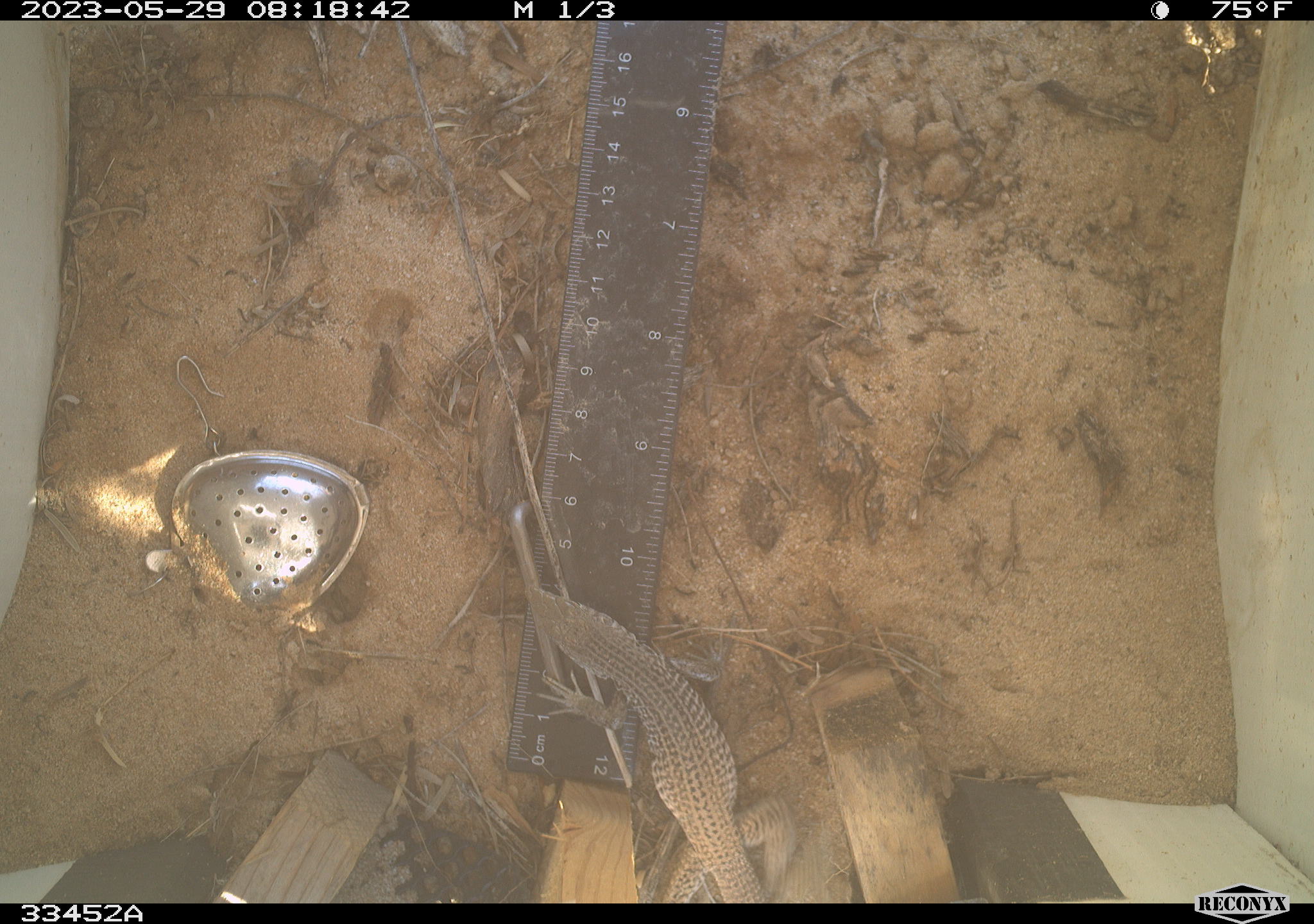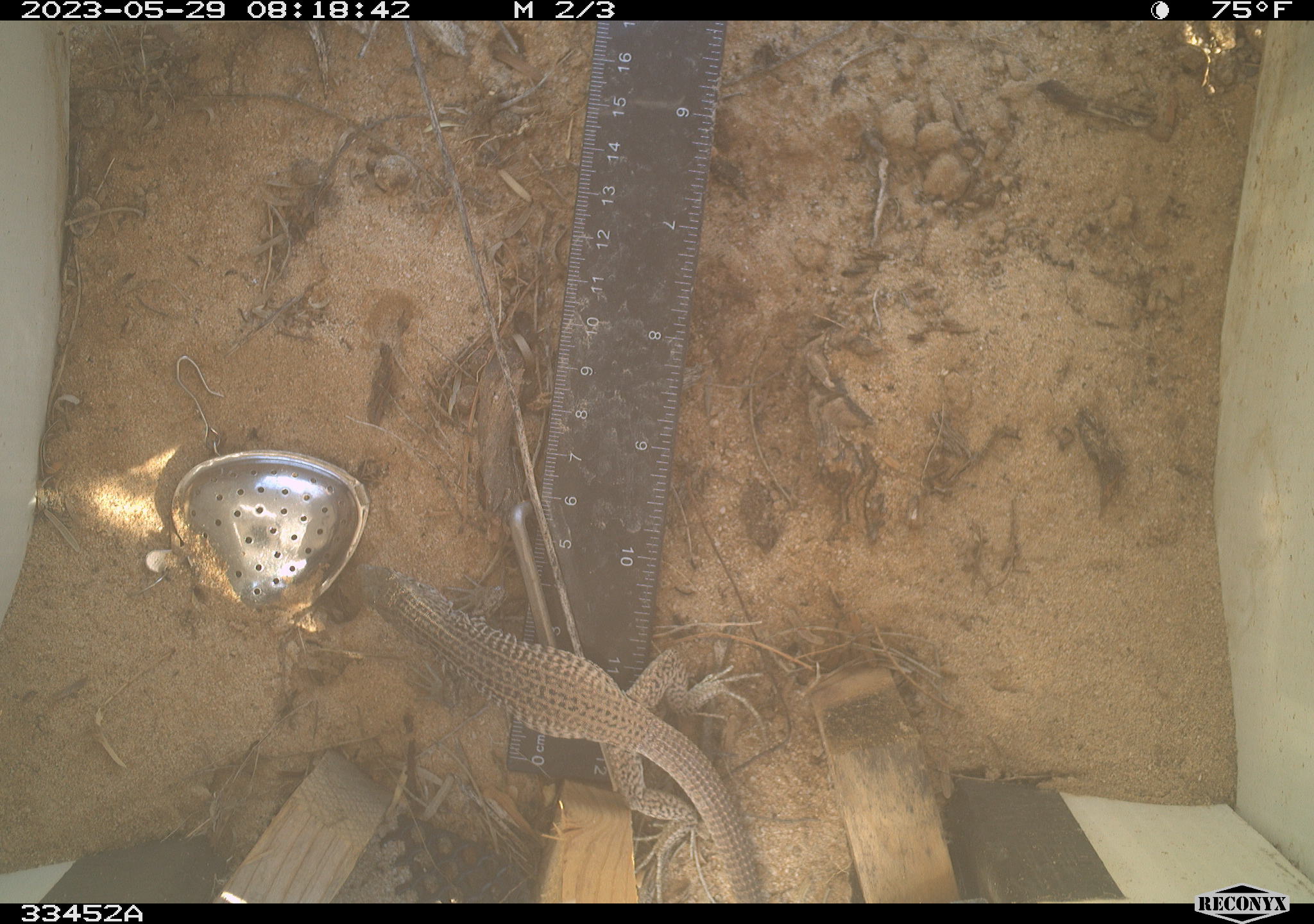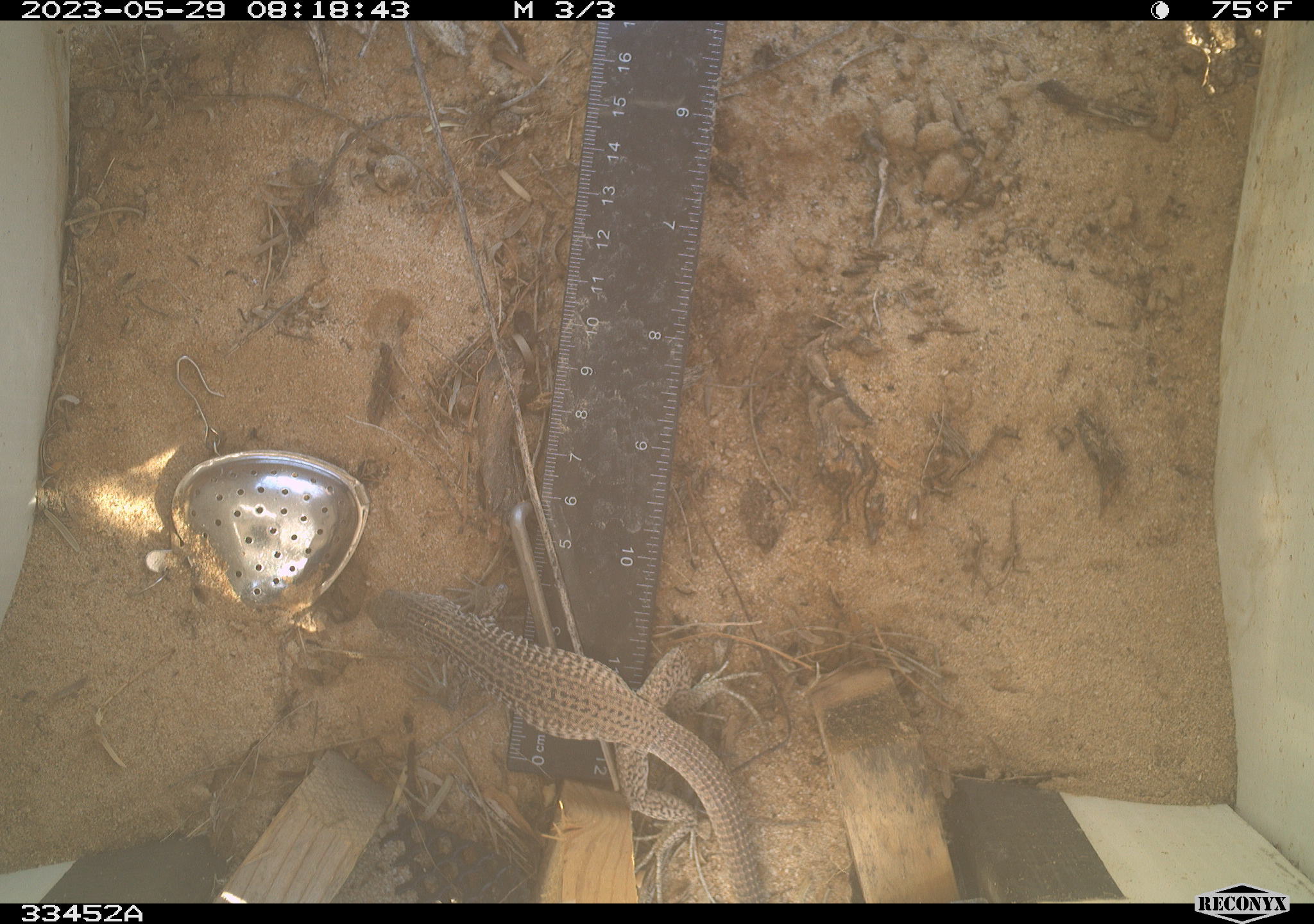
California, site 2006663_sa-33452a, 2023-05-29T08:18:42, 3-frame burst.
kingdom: Animalia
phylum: Chordata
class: Reptilia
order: Squamata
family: Teiidae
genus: Aspidoscelis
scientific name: Aspidoscelis tigris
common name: western whiptail